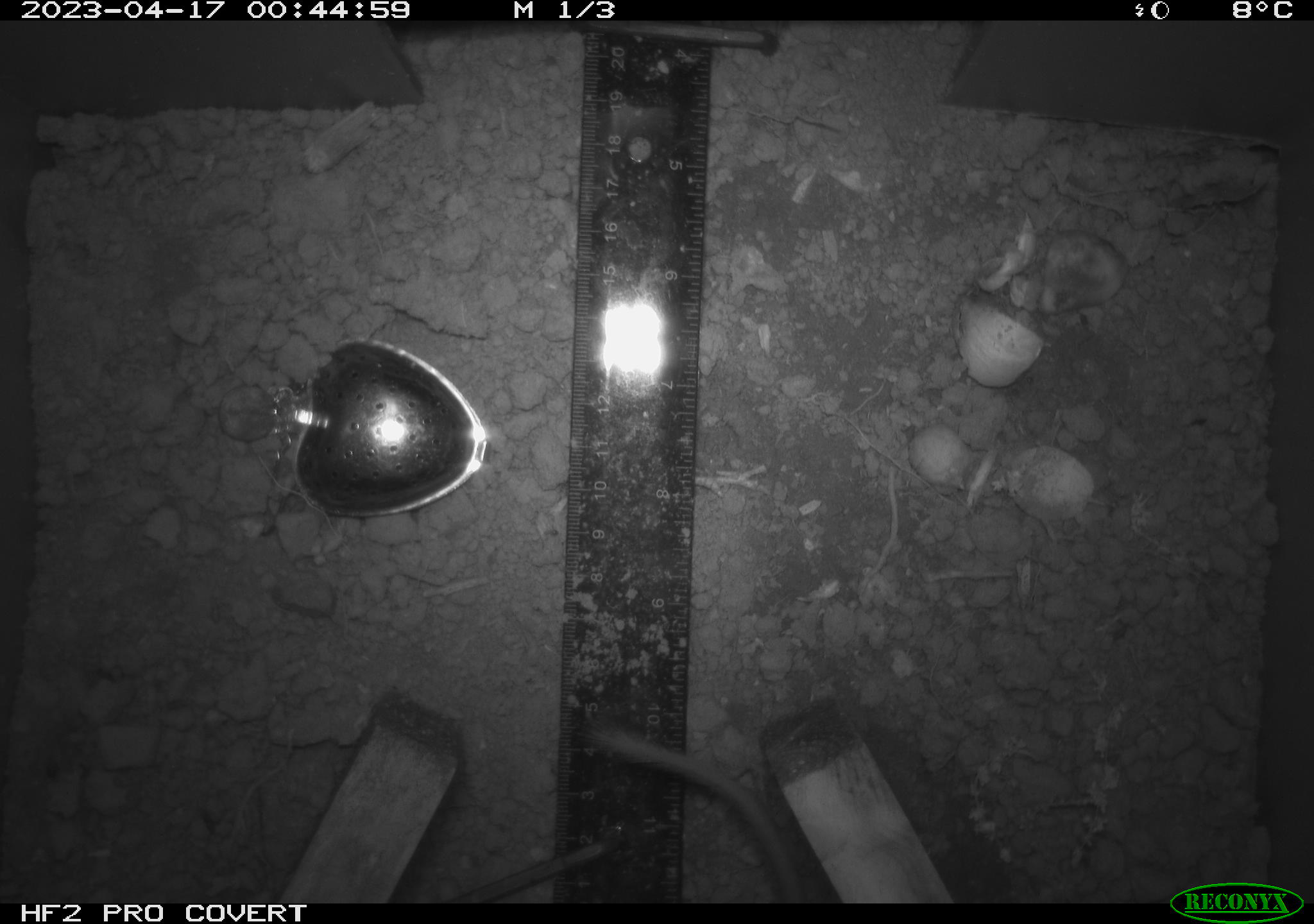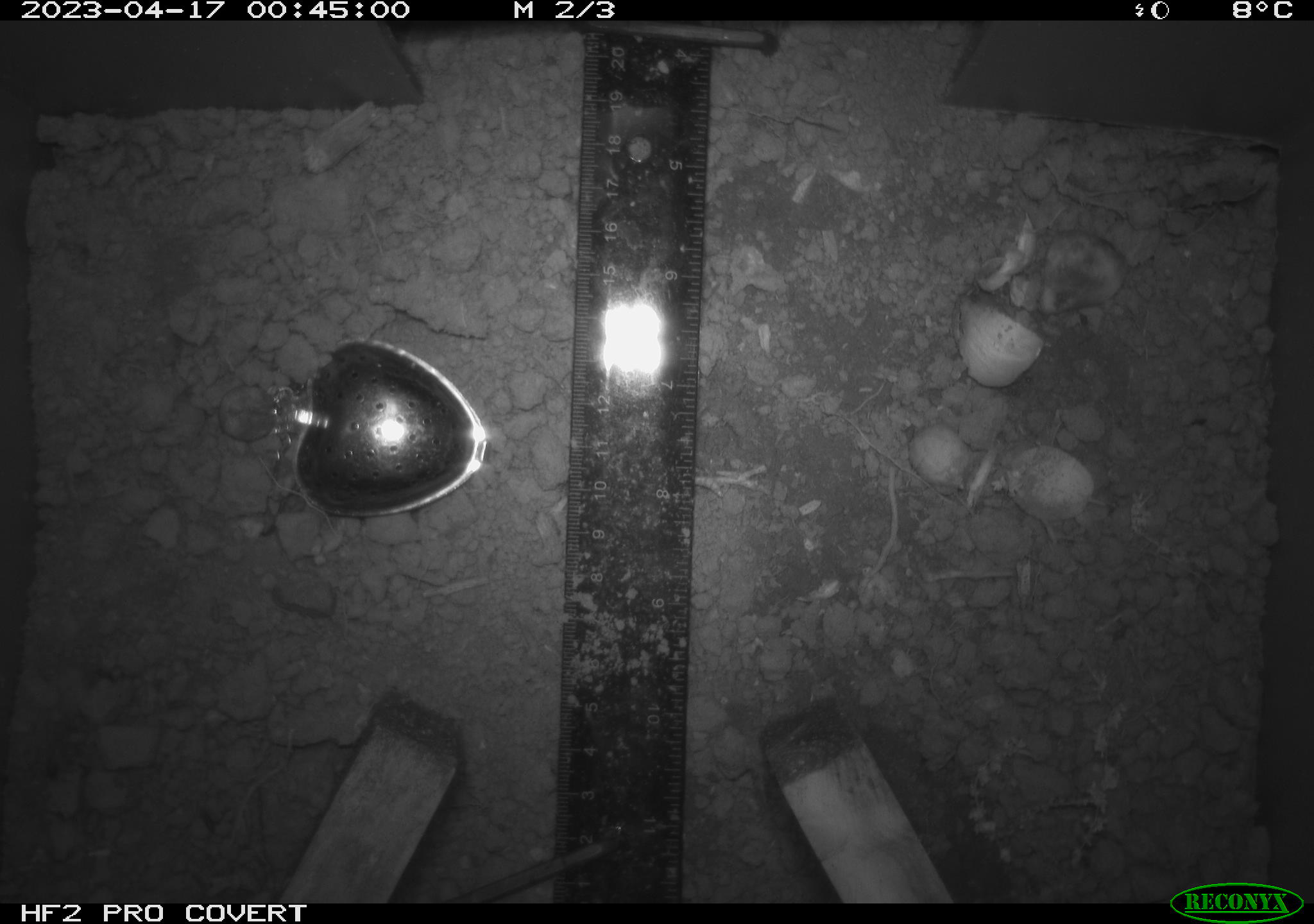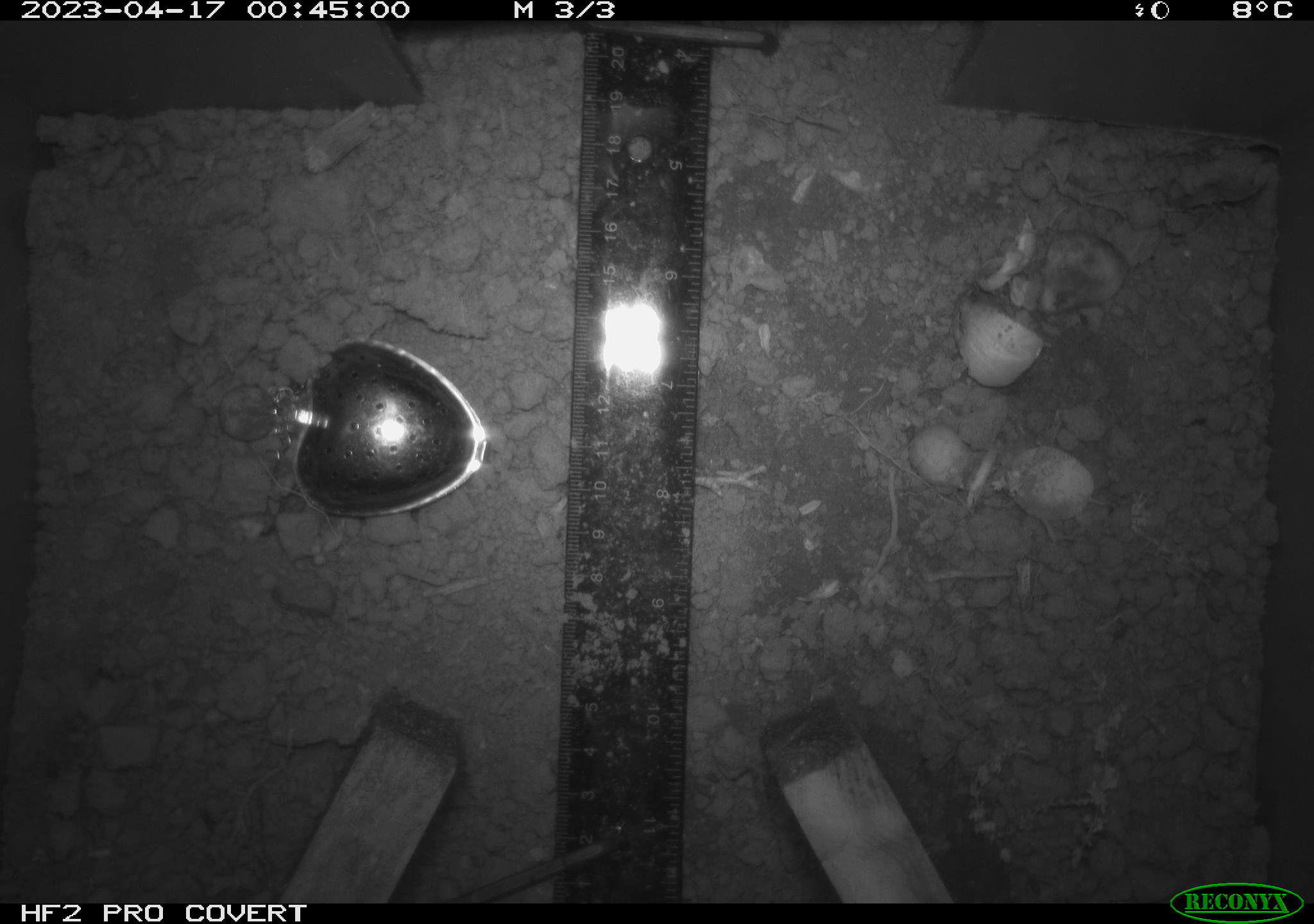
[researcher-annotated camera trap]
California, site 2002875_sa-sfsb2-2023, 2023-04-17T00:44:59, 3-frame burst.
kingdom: Animalia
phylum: Chordata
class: Mammalia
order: Rodentia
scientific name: Rodentia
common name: mouse species